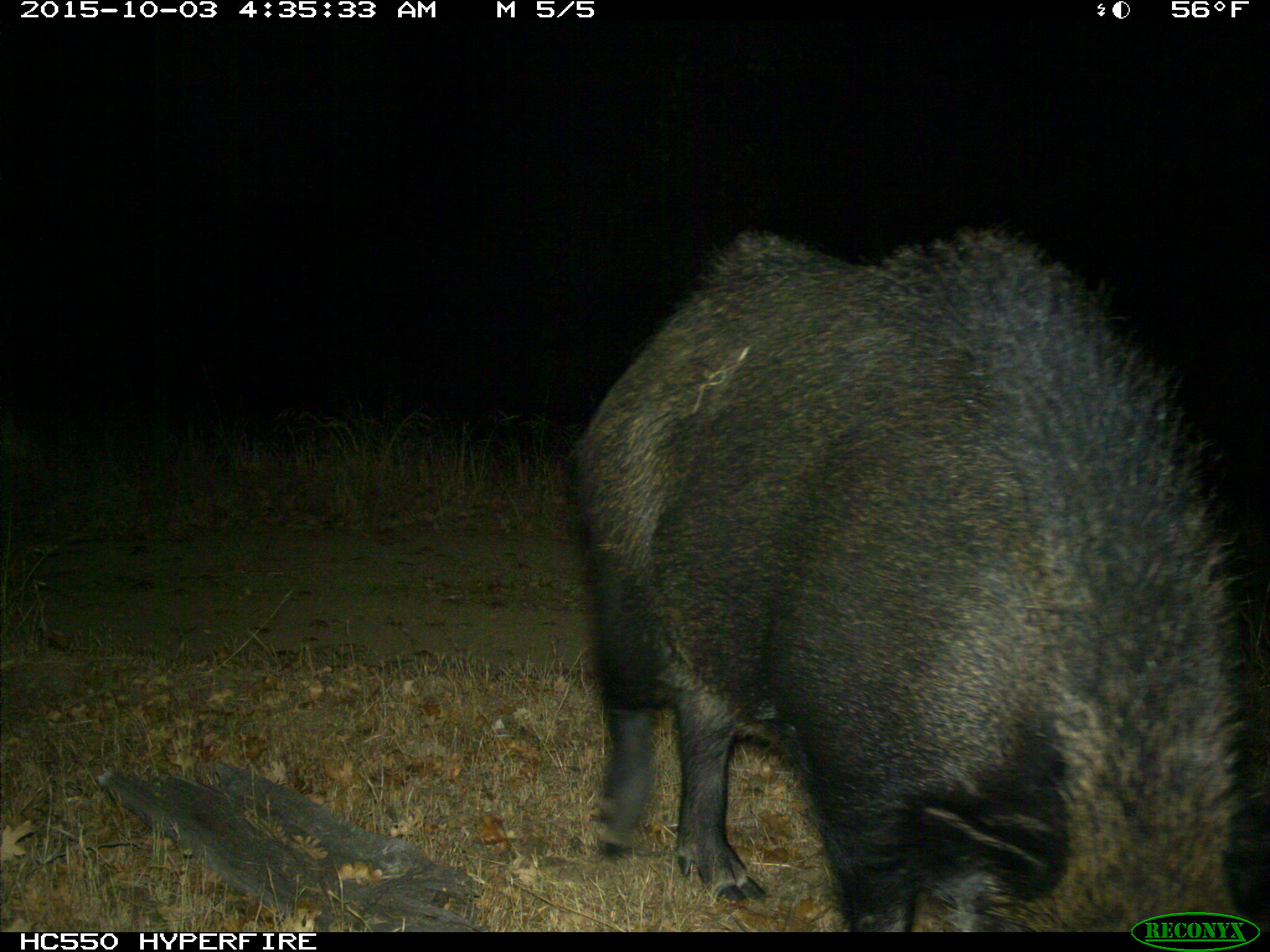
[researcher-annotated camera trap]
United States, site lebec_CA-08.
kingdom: Animalia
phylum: Chordata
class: Mammalia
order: Artiodactyla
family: Suidae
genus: Sus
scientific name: Sus scrofa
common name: wild boar